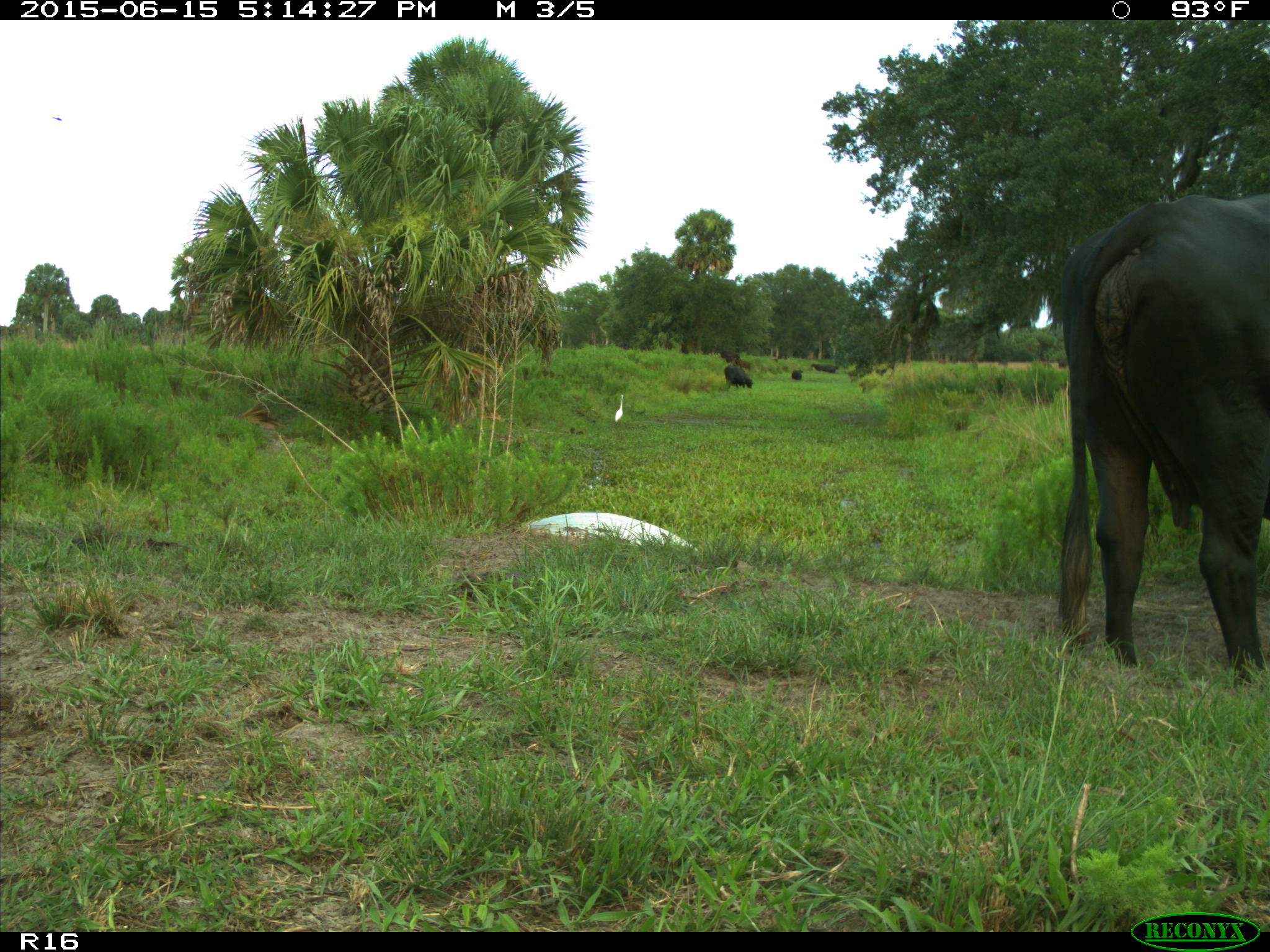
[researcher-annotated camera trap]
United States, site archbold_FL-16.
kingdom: Animalia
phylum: Chordata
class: Mammalia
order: Artiodactyla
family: Bovidae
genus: Bos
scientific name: Bos taurus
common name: domestic cow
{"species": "Bos taurus (domestic cow)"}